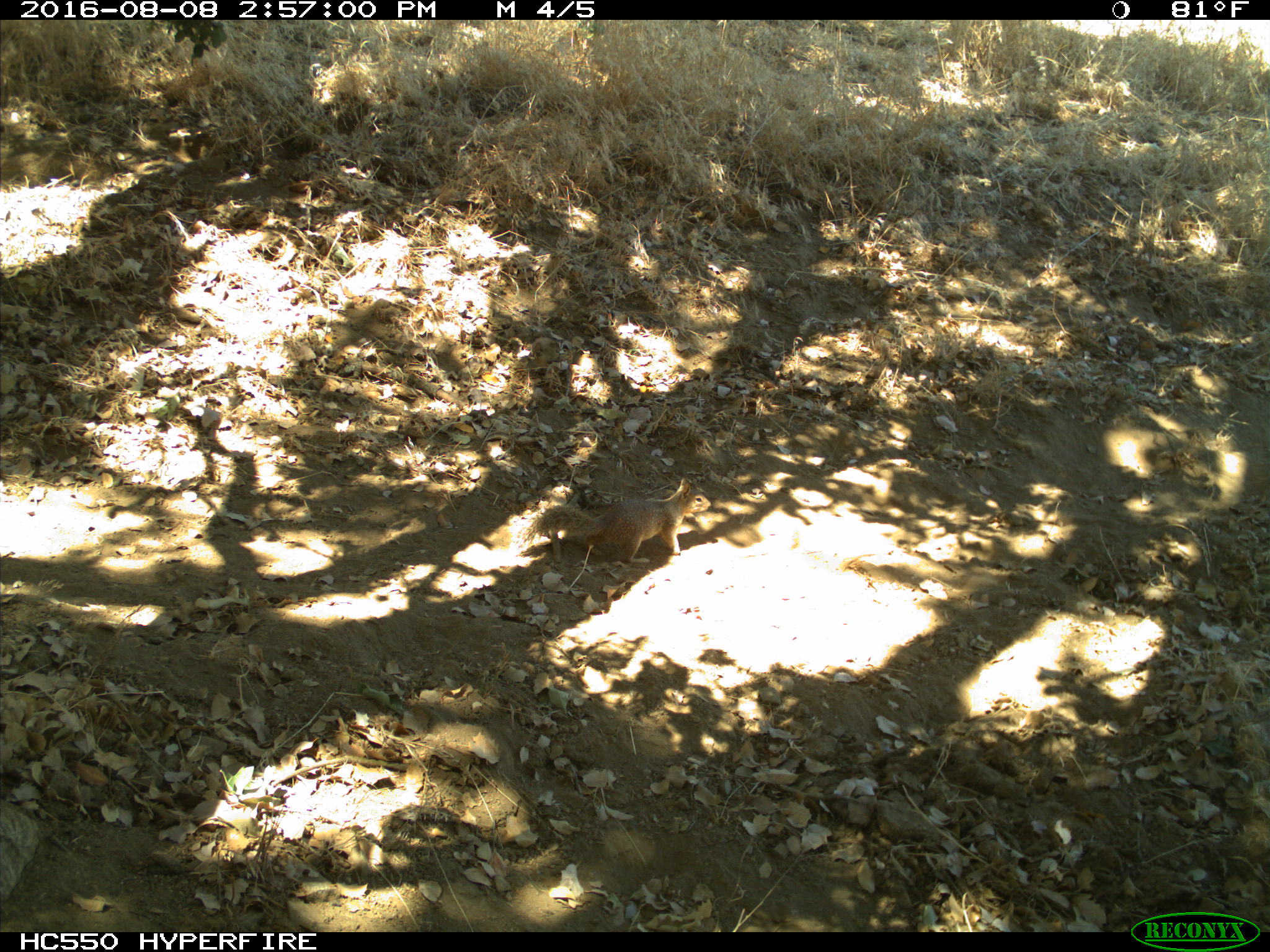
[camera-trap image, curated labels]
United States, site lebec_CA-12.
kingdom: Animalia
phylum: Chordata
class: Mammalia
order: Rodentia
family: Sciuridae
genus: Otospermophilus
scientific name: Otospermophilus beecheyi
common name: california ground squirrel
Otospermophilus beecheyi (california ground squirrel).